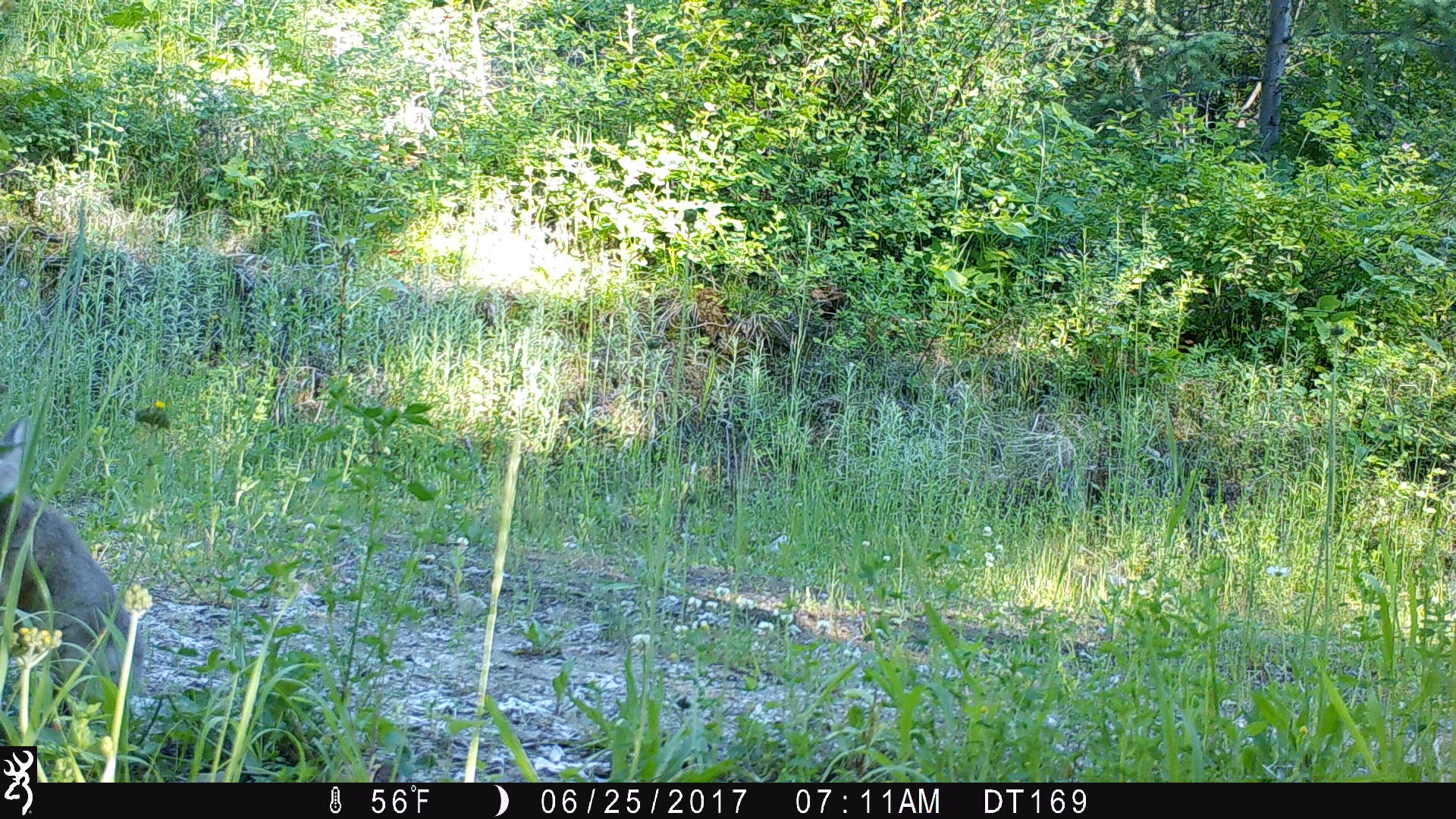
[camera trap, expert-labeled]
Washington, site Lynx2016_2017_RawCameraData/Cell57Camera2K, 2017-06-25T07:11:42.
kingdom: Animalia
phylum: Chordata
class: Mammalia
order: Lagomorpha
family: Leporidae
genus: Lepus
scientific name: Lepus americanus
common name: snowshoe hare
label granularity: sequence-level